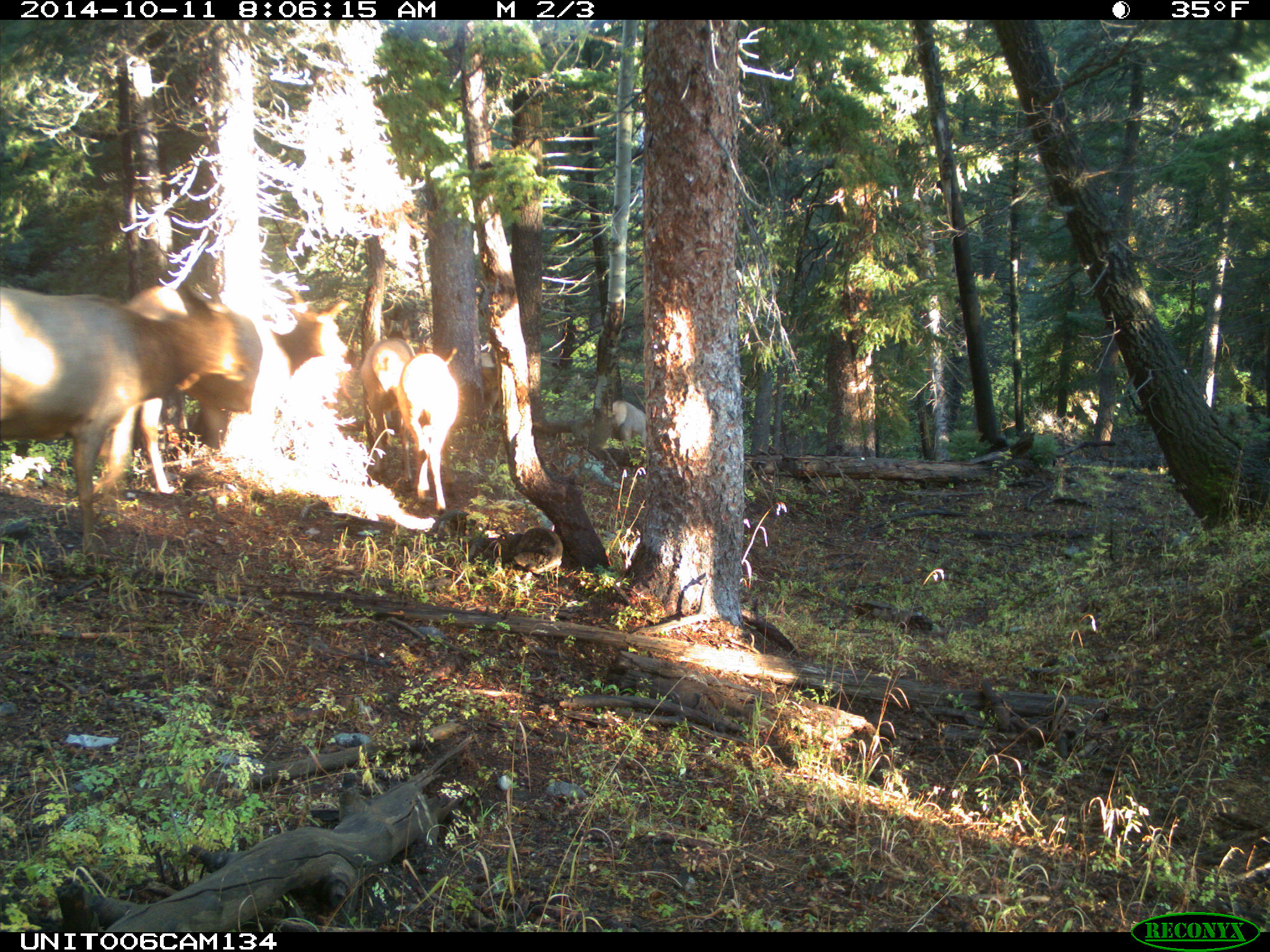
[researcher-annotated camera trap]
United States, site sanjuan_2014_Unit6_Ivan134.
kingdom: Animalia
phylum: Chordata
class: Mammalia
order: Artiodactyla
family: Cervidae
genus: Cervus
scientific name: Cervus elaphus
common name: red deer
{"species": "Cervus elaphus (red deer)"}